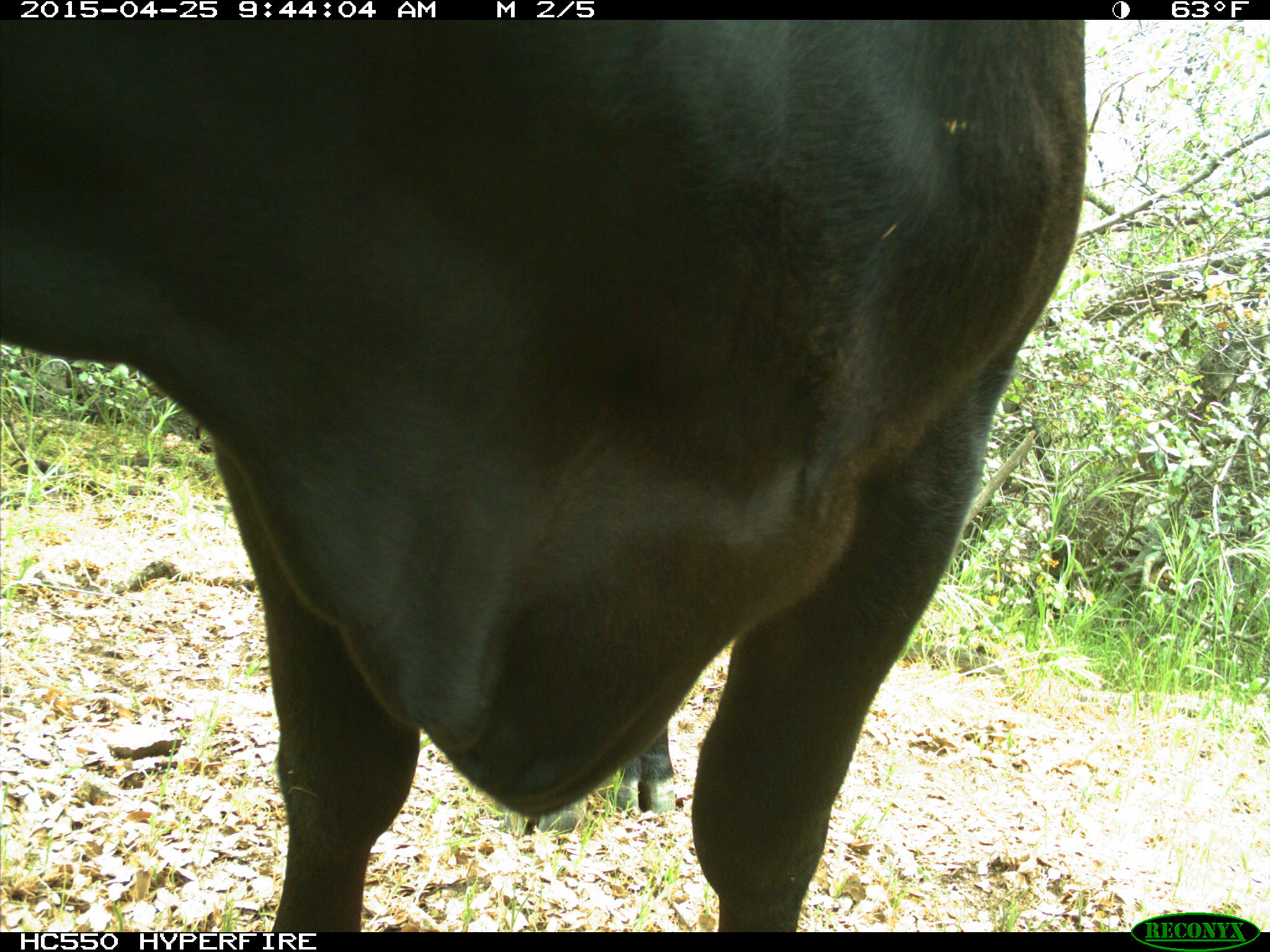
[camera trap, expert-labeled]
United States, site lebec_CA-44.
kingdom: Animalia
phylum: Chordata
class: Mammalia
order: Artiodactyla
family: Suidae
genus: Sus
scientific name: Sus scrofa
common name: wild boar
Sus scrofa (wild boar).